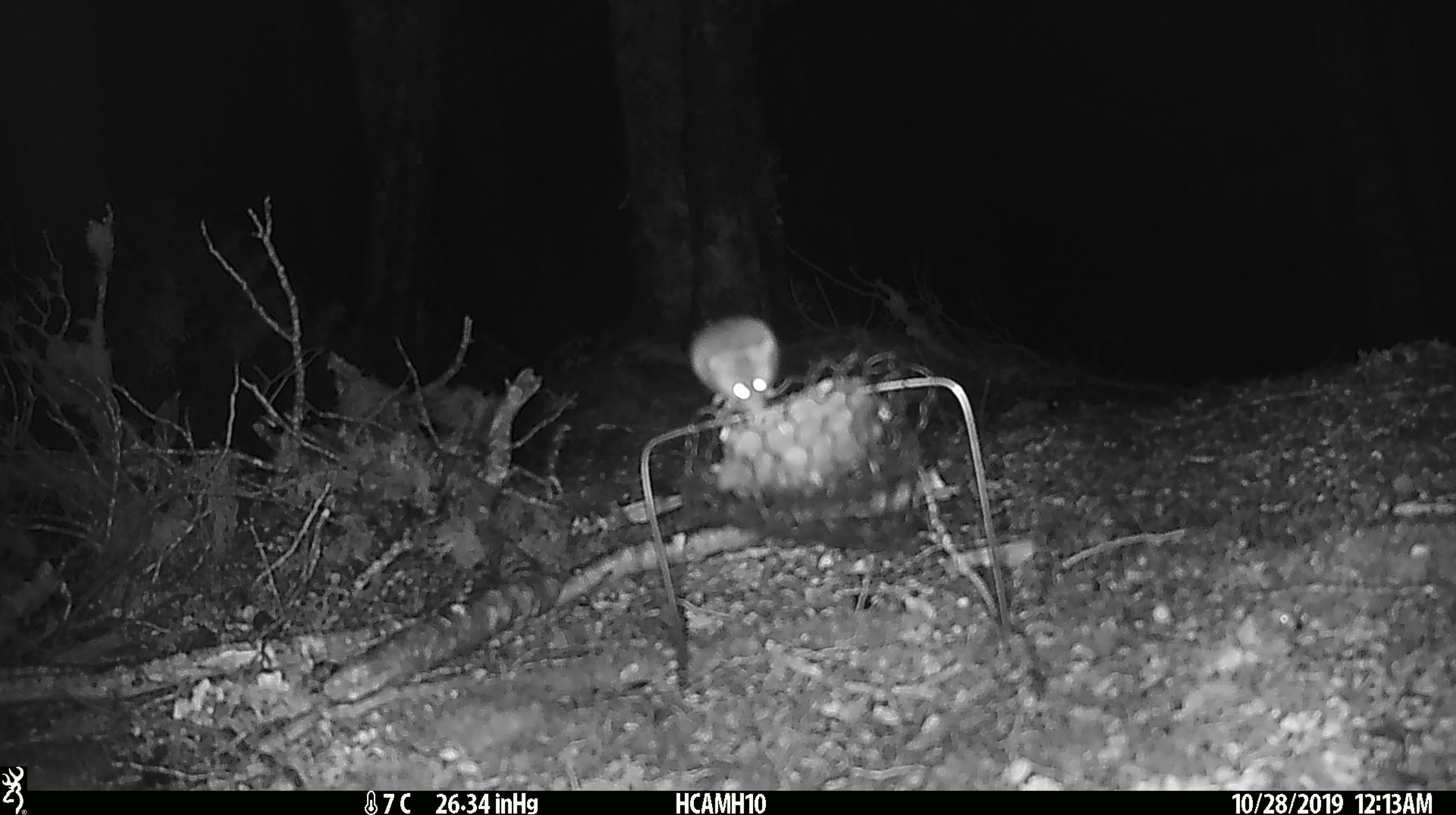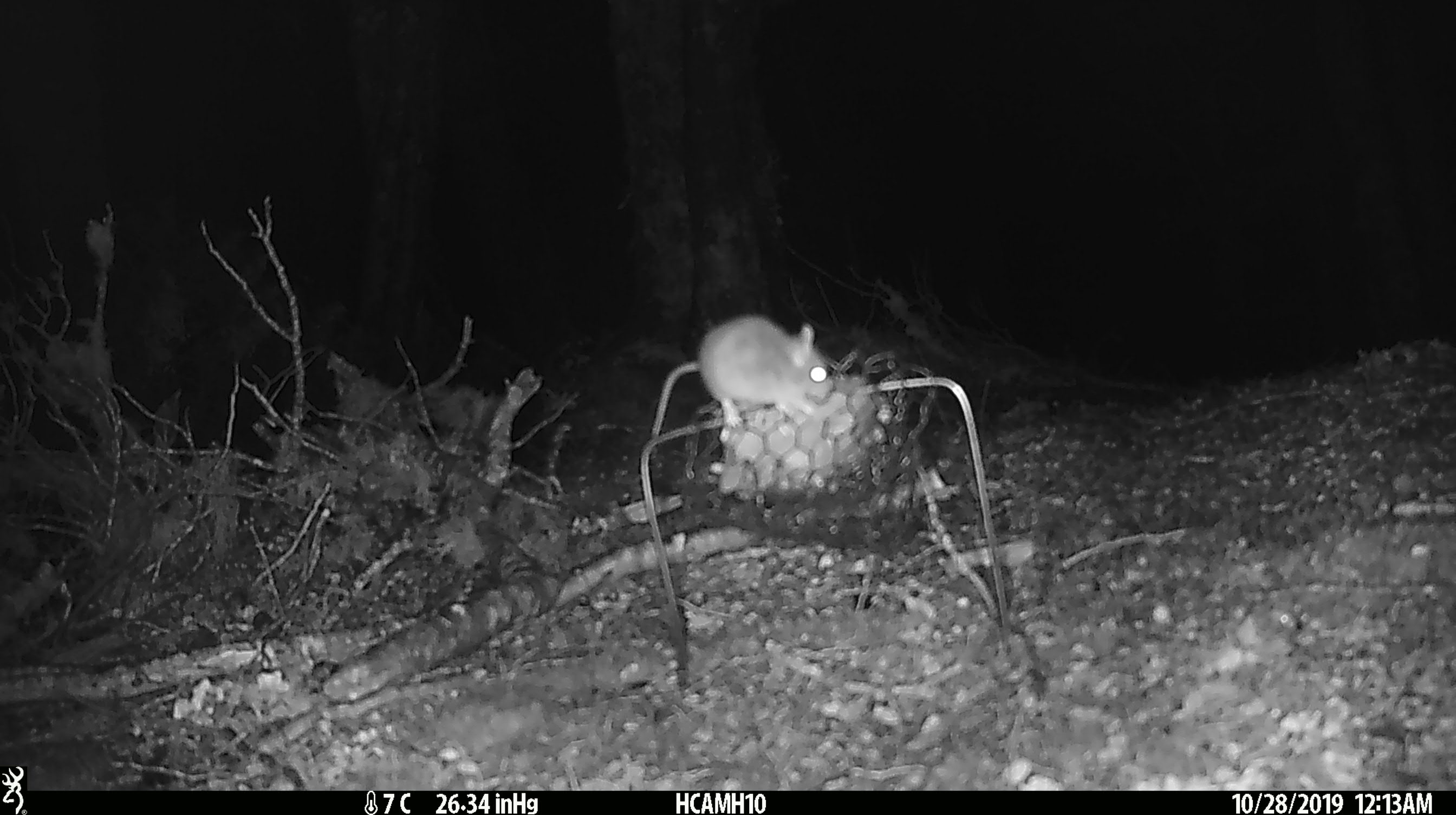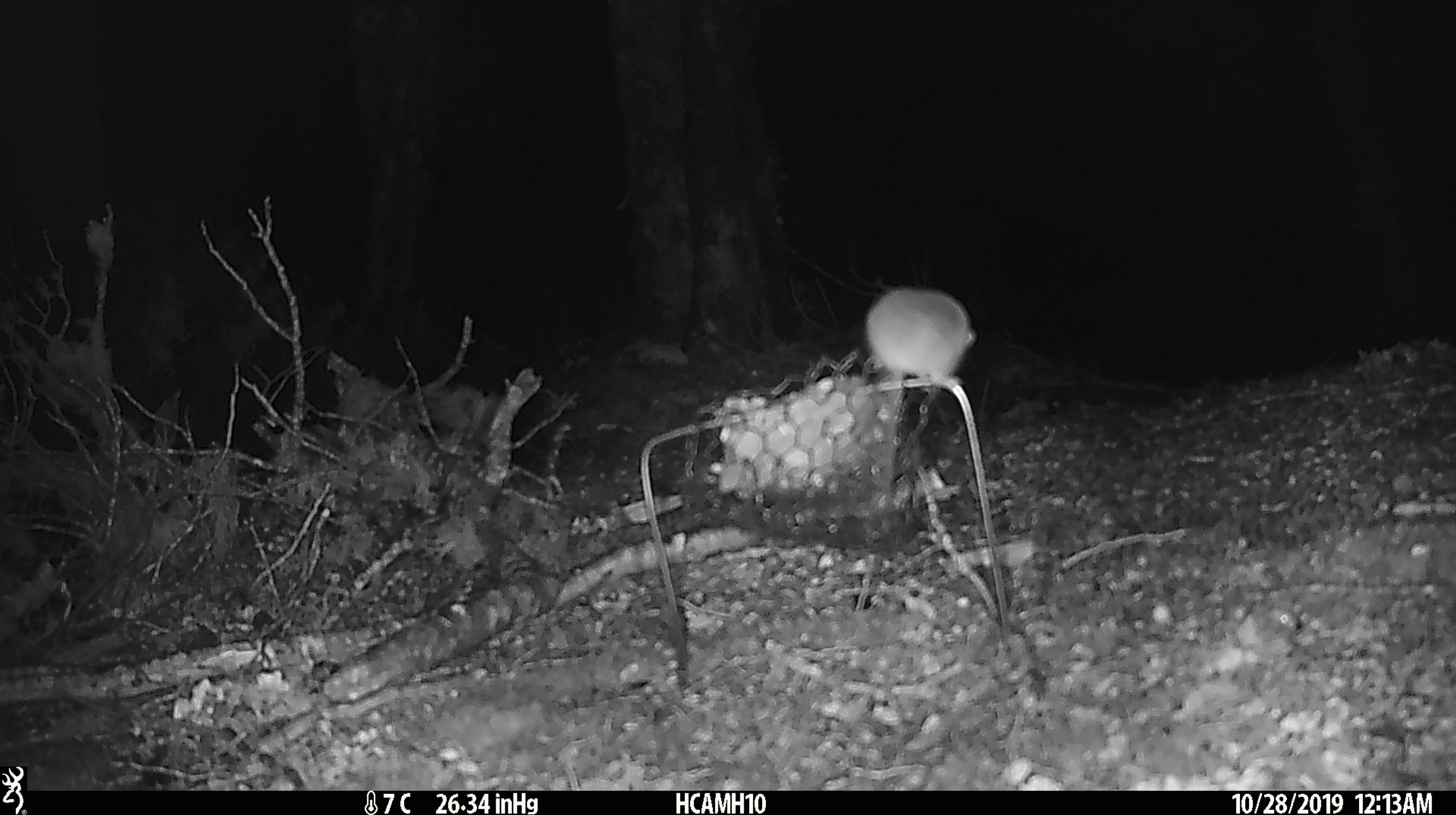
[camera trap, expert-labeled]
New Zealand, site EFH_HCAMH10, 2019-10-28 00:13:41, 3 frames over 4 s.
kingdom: Animalia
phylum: Chordata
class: Mammalia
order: Rodentia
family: Muridae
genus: Mus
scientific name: Mus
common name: mouse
Mouse (Mus).